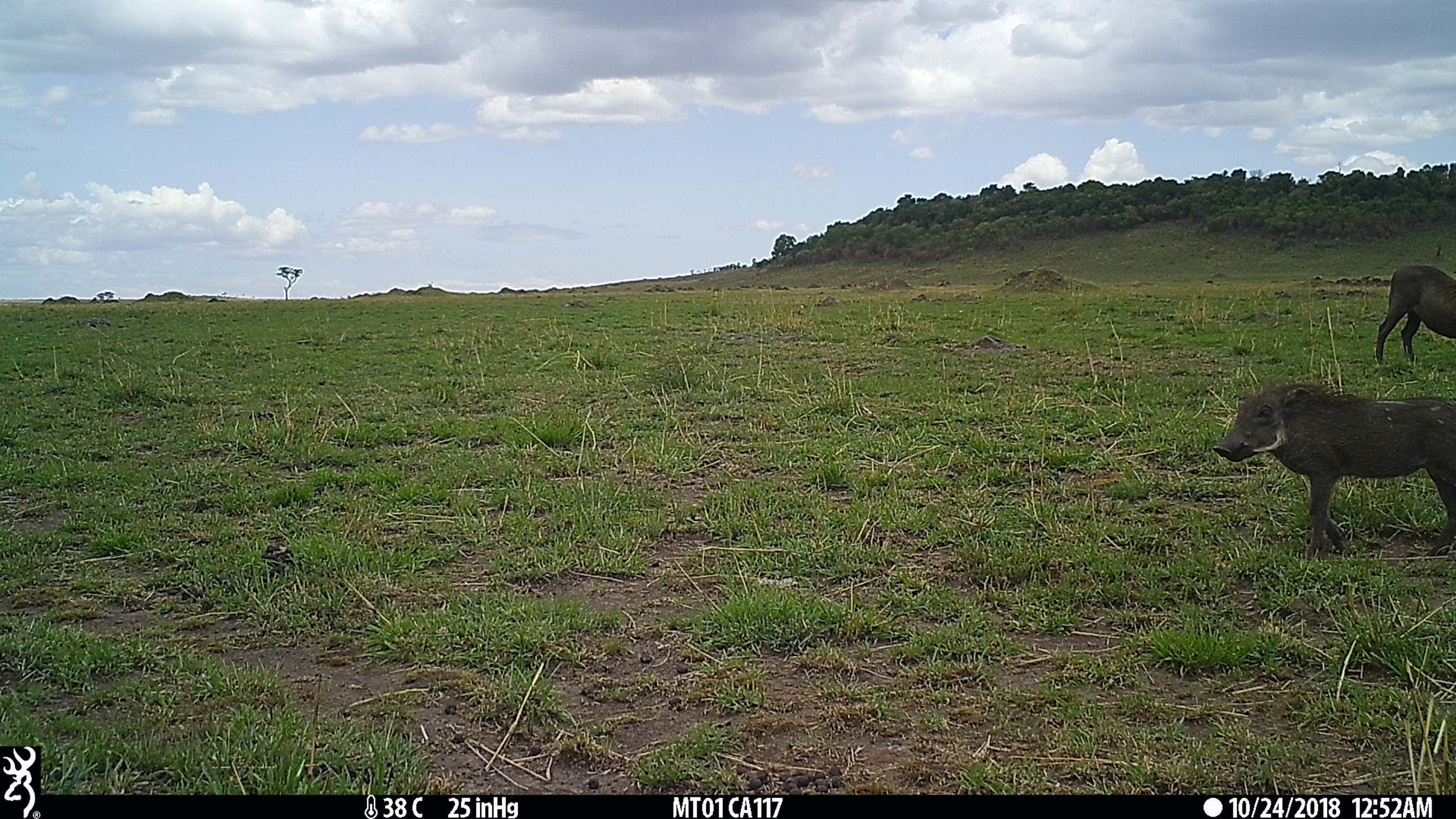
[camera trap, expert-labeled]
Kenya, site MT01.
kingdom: Animalia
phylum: Chordata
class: Mammalia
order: Artiodactyla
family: Suidae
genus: Phacochoerus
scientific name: Phacochoerus africanus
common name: common warthog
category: warthog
Warthog (common warthog) (Phacochoerus africanus).